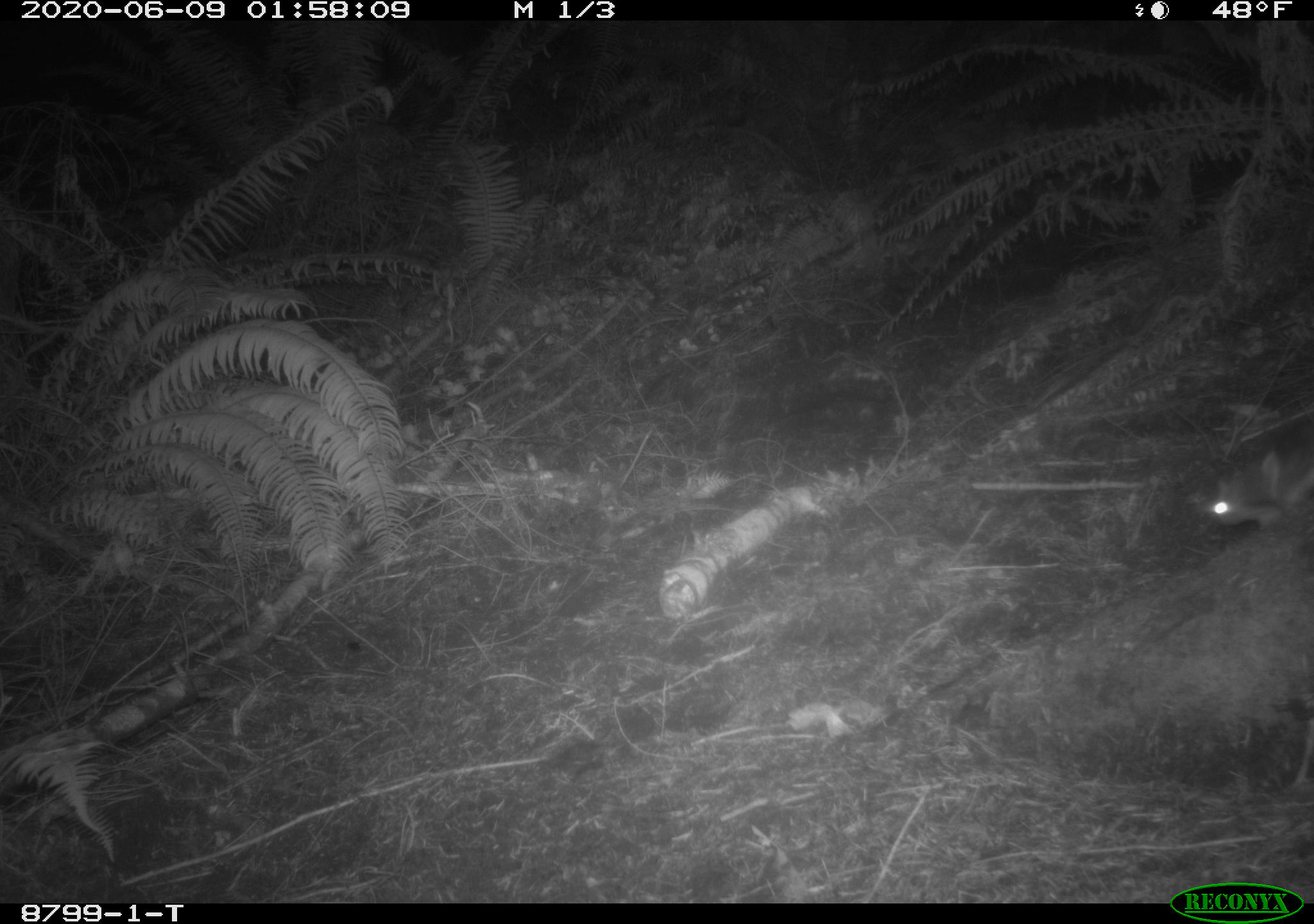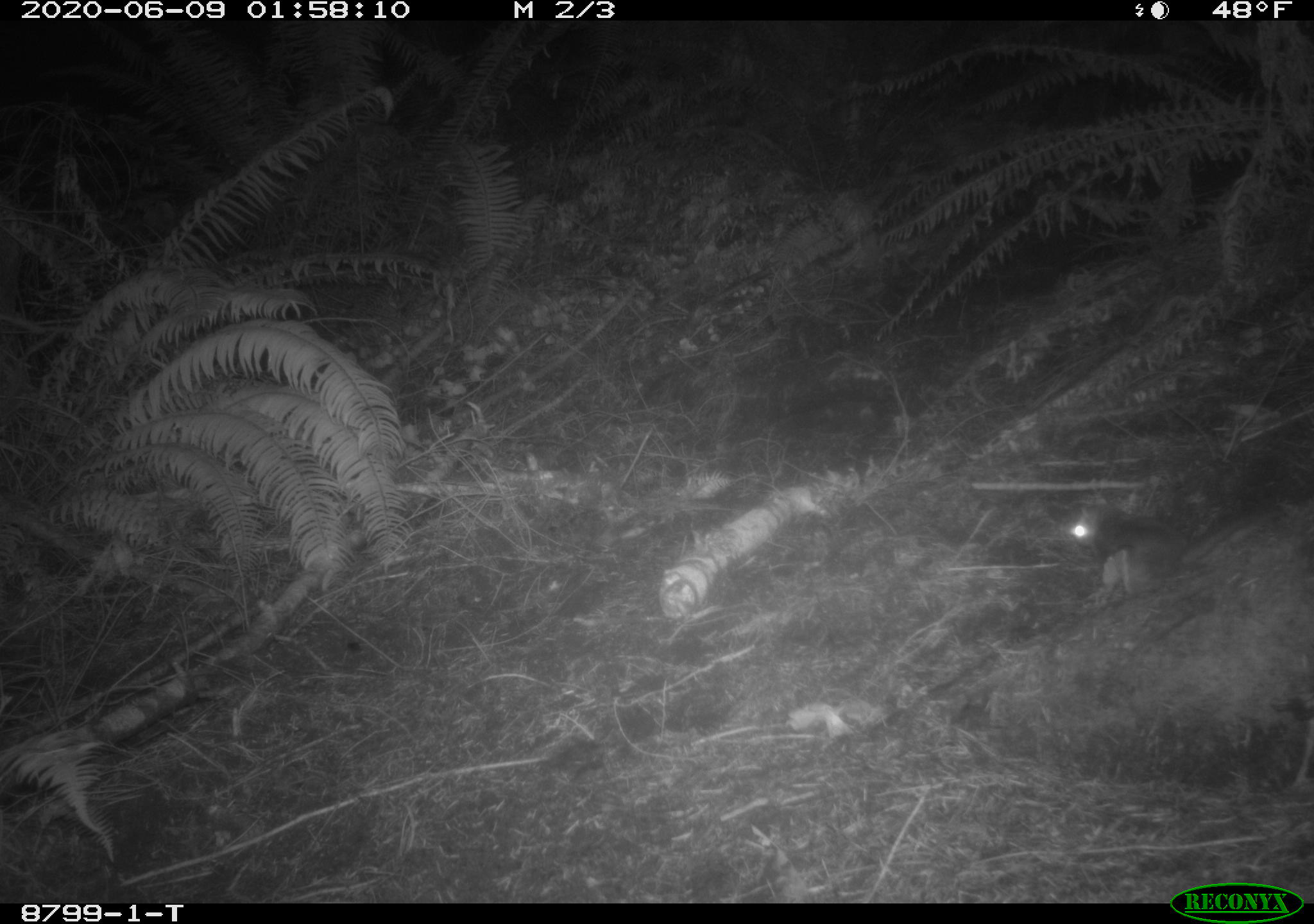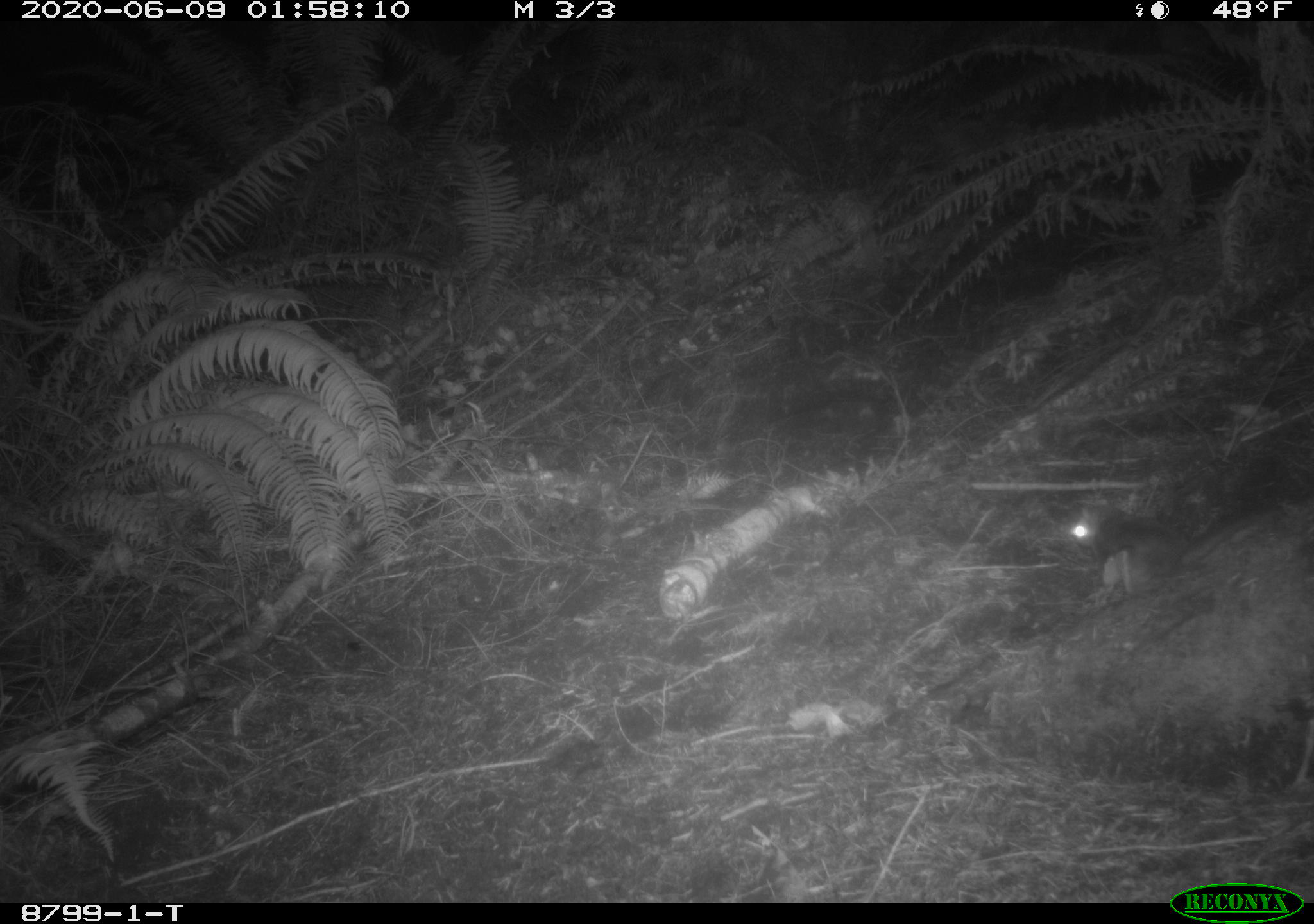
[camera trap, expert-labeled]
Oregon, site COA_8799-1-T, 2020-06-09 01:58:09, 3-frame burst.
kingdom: Animalia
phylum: Chordata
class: Mammalia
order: Rodentia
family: Sciuridae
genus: Glaucomys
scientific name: Glaucomys oregonensis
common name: humboldt's flying squirrel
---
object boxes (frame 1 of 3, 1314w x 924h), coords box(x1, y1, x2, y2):
humboldt's flying squirrel: box(1187, 439, 1308, 547)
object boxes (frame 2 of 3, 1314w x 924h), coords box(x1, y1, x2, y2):
humboldt's flying squirrel: box(1049, 496, 1280, 607)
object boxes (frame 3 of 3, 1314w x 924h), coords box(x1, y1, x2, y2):
humboldt's flying squirrel: box(1056, 492, 1288, 606)